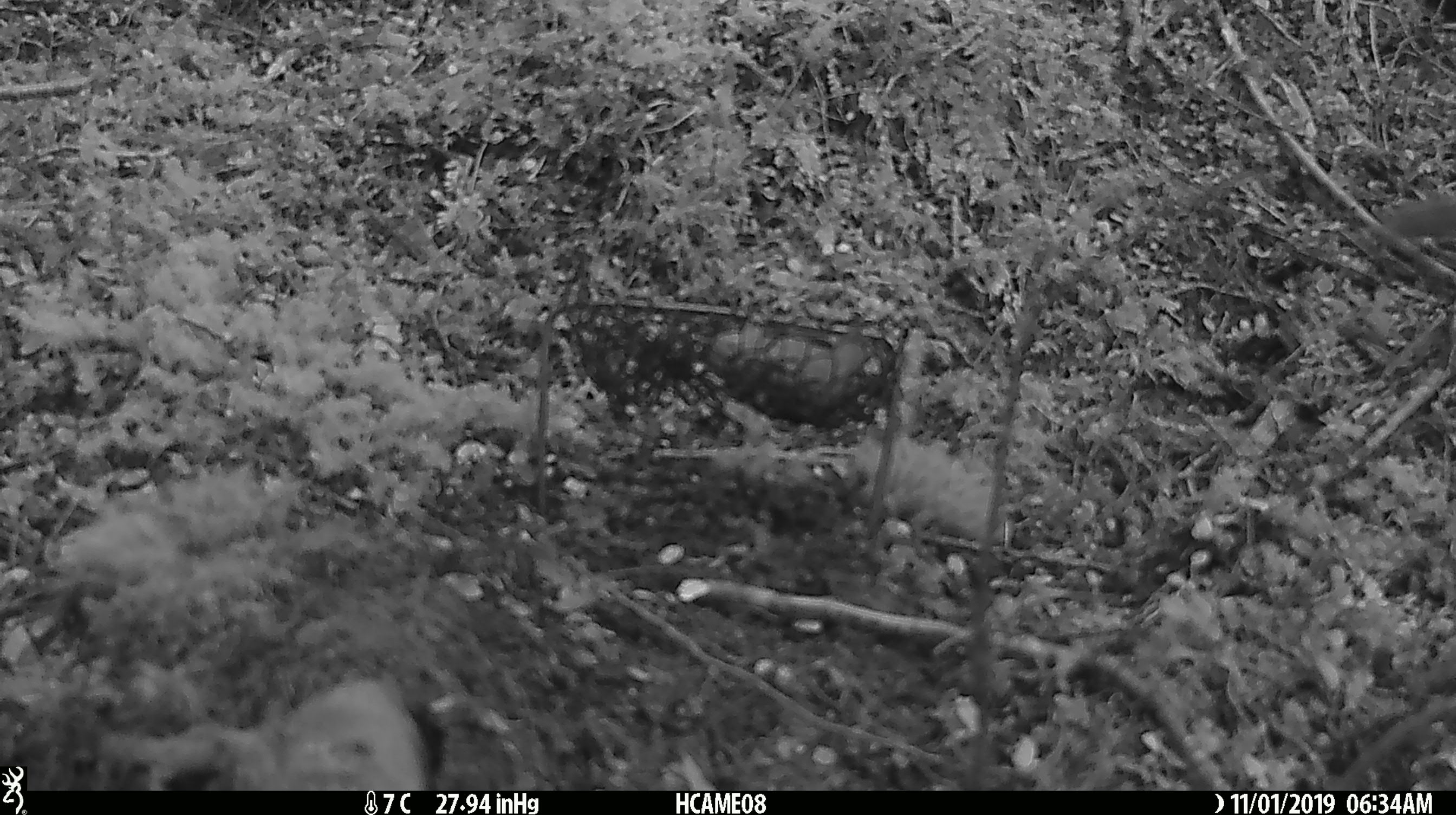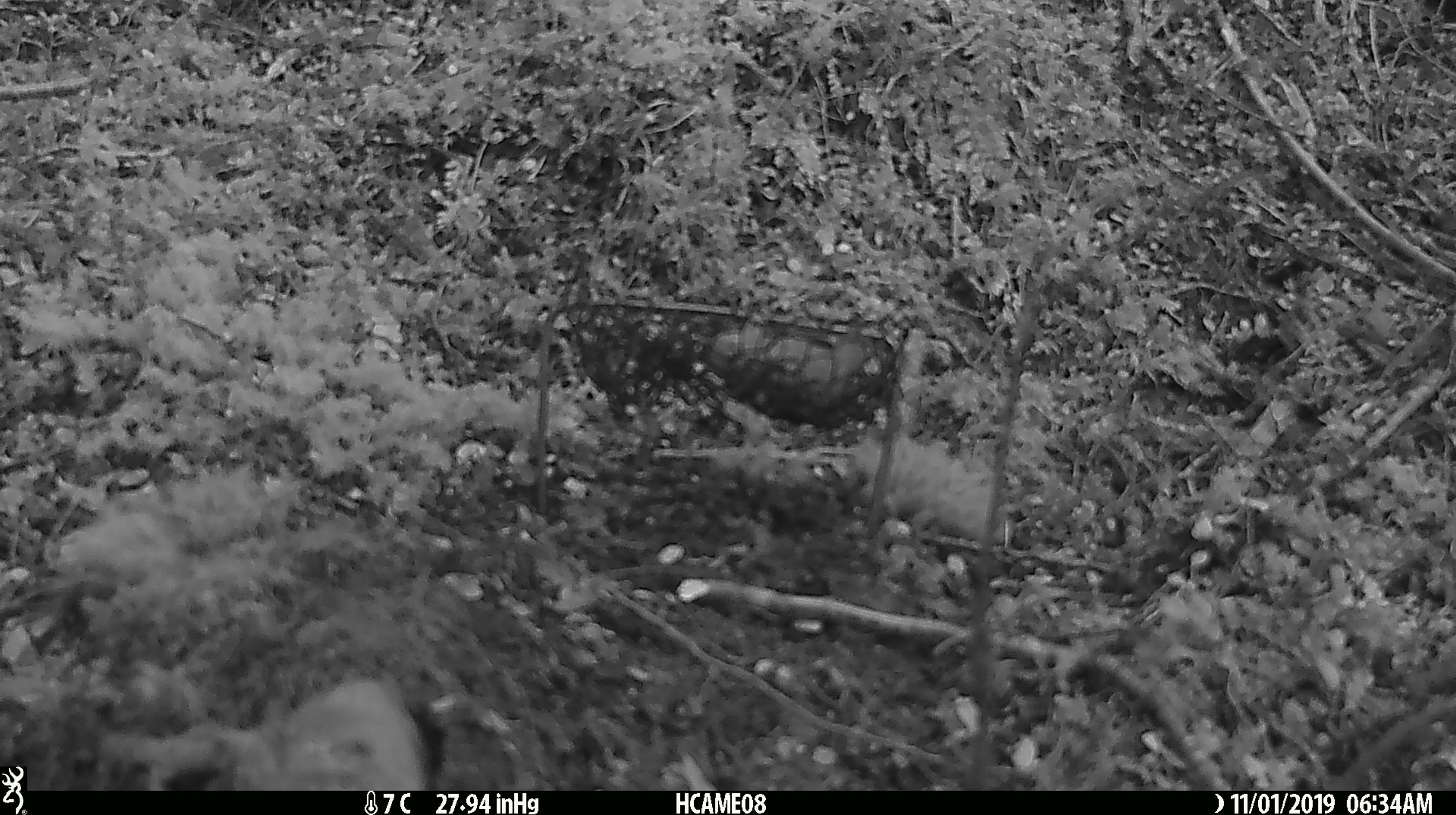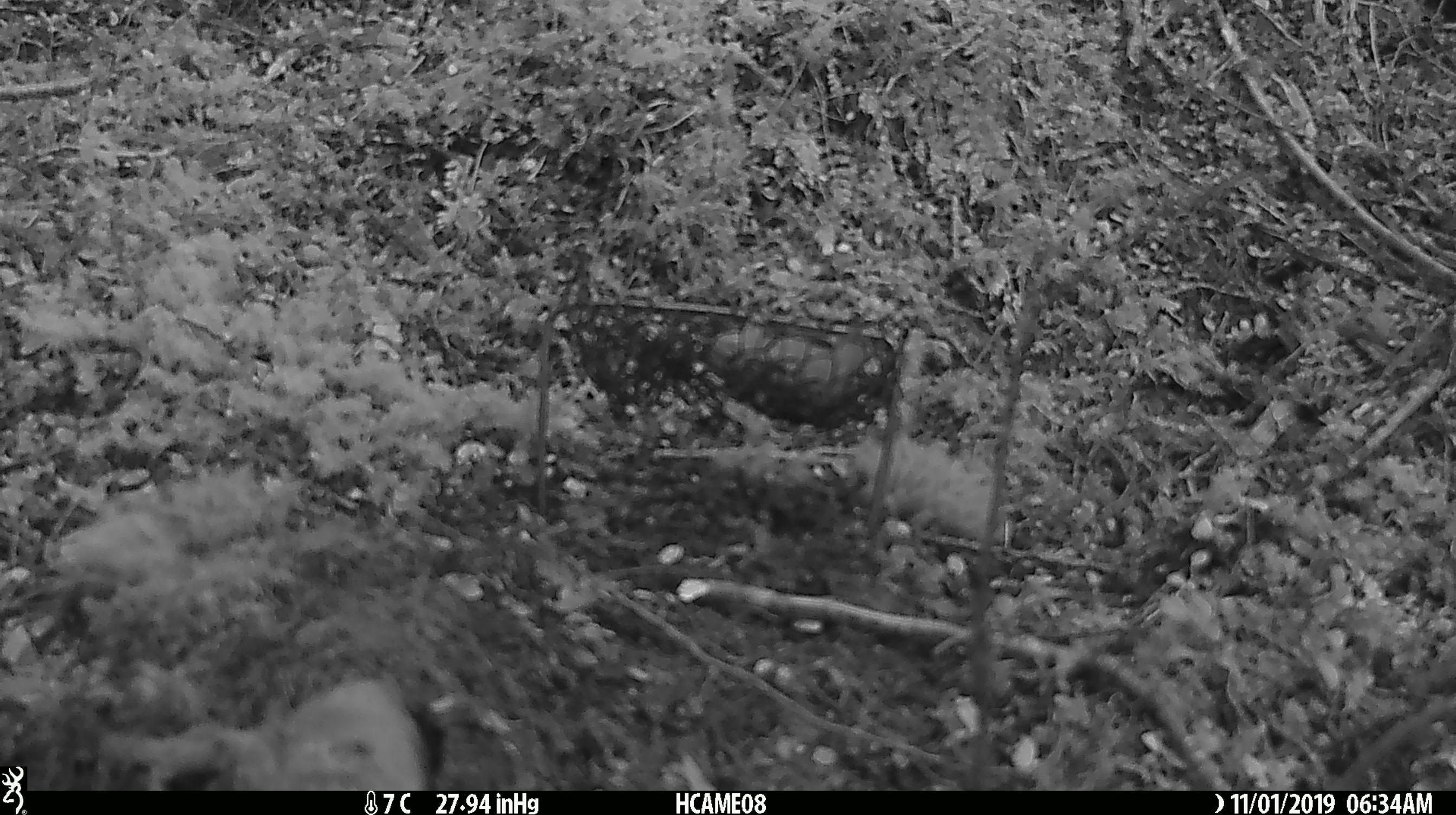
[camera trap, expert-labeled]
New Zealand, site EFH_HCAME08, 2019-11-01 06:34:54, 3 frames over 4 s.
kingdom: Animalia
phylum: Chordata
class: Mammalia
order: Rodentia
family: Muridae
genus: Mus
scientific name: Mus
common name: mouse